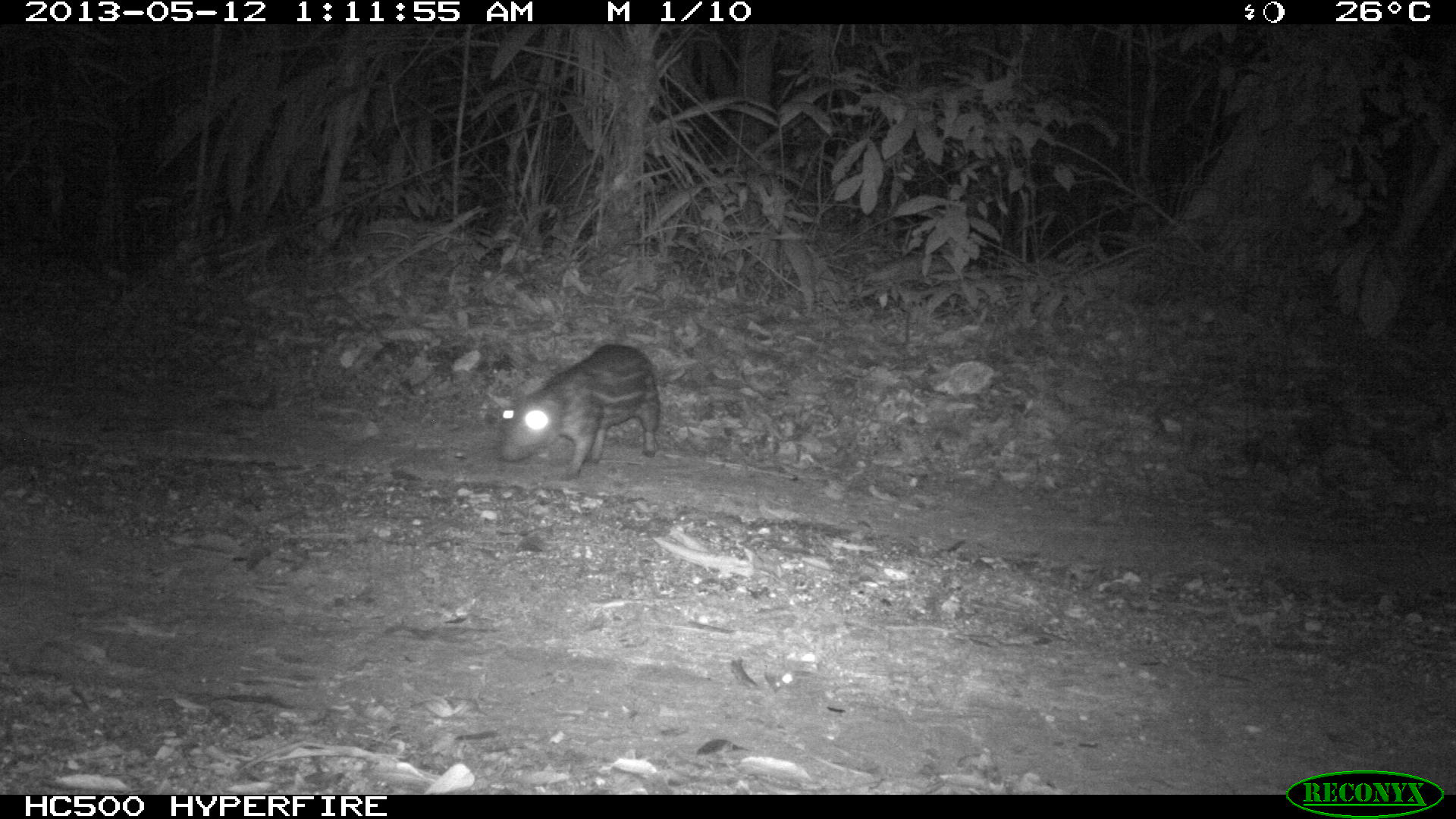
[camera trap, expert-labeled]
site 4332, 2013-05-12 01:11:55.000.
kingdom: Animalia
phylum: Chordata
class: Mammalia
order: Rodentia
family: Cuniculidae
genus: Cuniculus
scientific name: Cuniculus paca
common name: lowland paca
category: agouti paca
Agouti paca (lowland paca) (Cuniculus paca), count 1.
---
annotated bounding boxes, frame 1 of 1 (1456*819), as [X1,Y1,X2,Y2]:
agouti paca: [498,342,660,480]